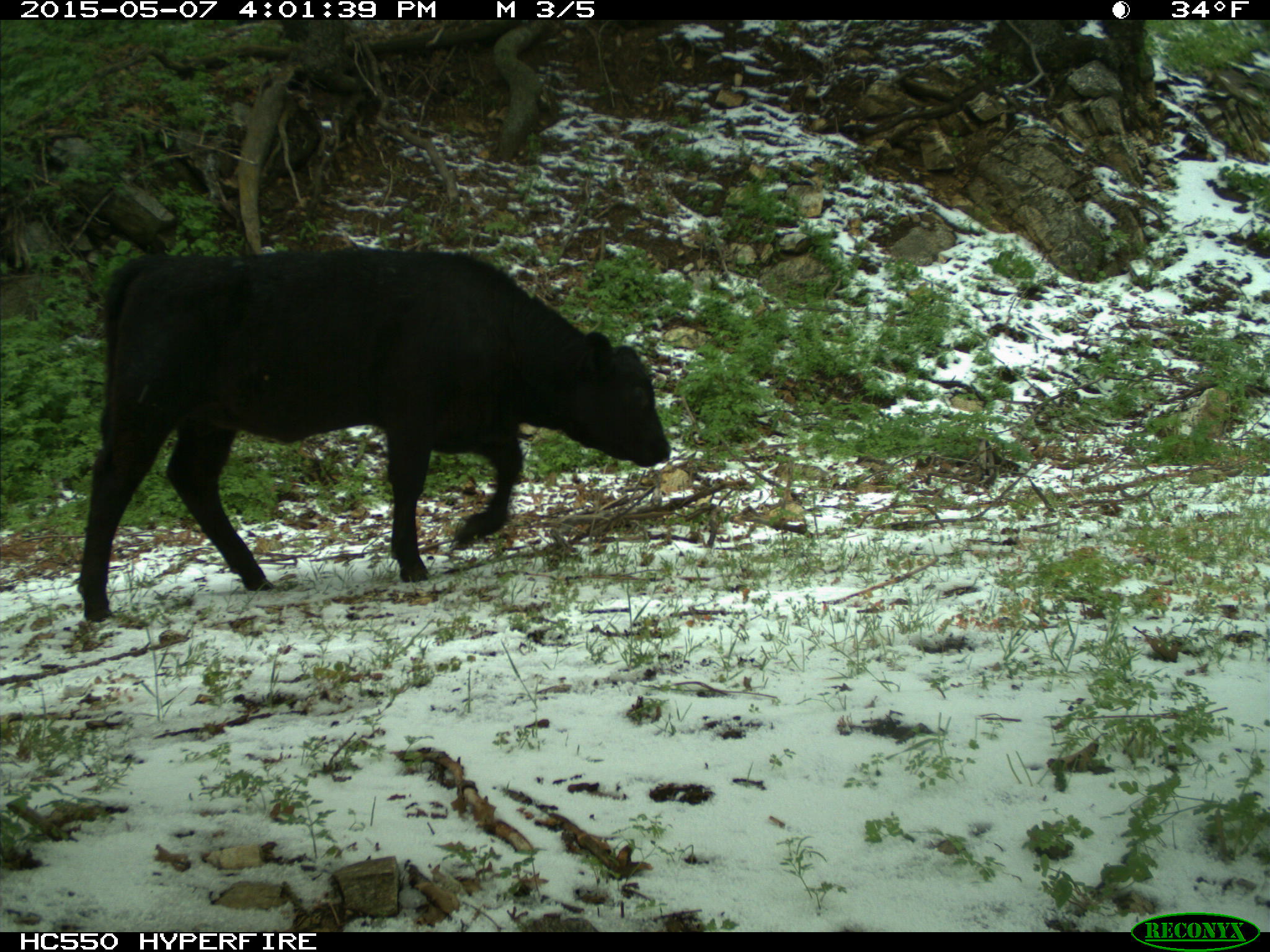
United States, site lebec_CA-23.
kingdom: Animalia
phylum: Chordata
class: Mammalia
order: Artiodactyla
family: Bovidae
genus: Bos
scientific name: Bos taurus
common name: domestic cow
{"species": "Bos taurus (domestic cow)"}